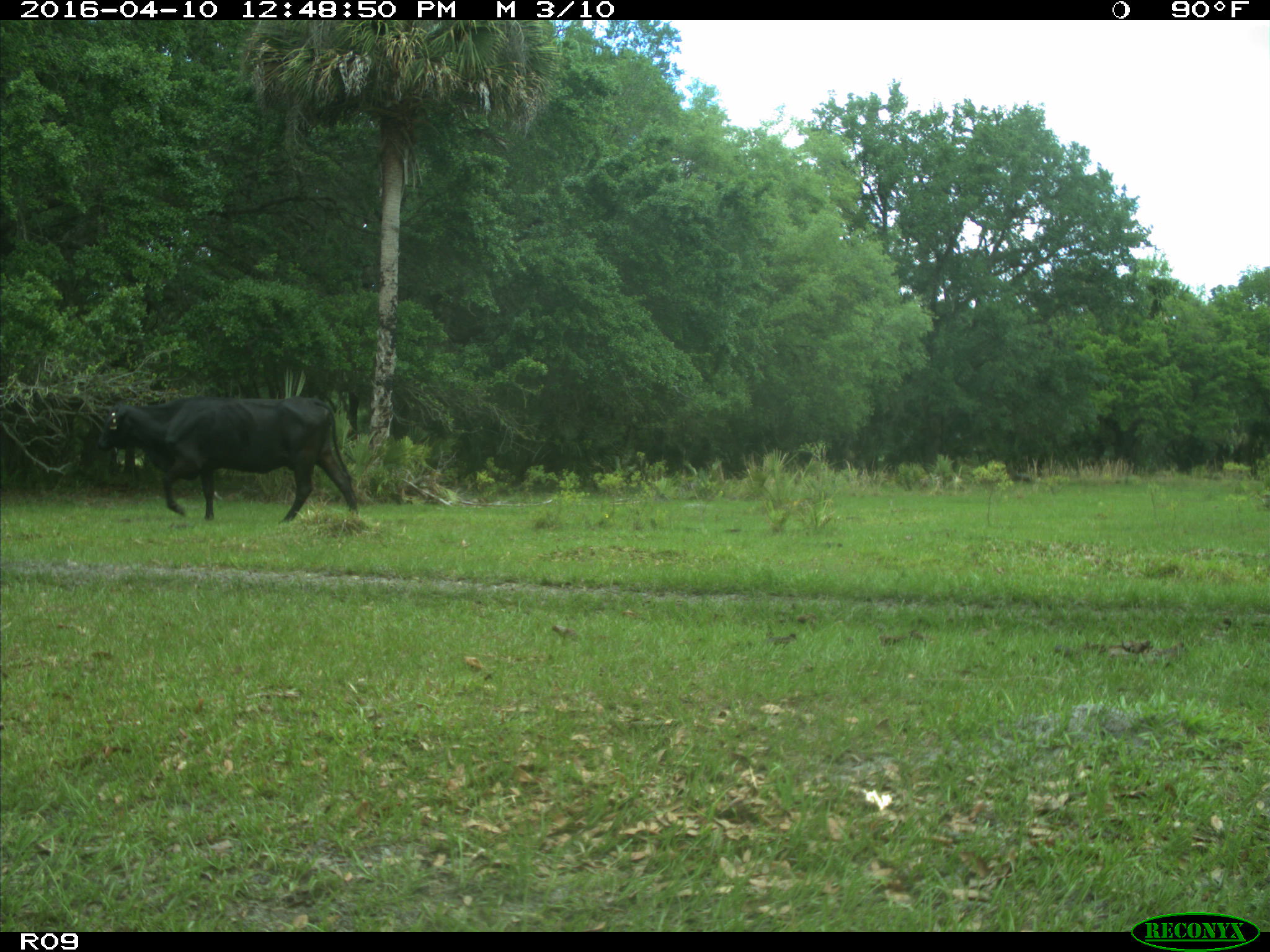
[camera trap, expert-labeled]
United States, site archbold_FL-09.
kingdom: Animalia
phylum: Chordata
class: Mammalia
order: Artiodactyla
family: Bovidae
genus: Bos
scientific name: Bos taurus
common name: domestic cow